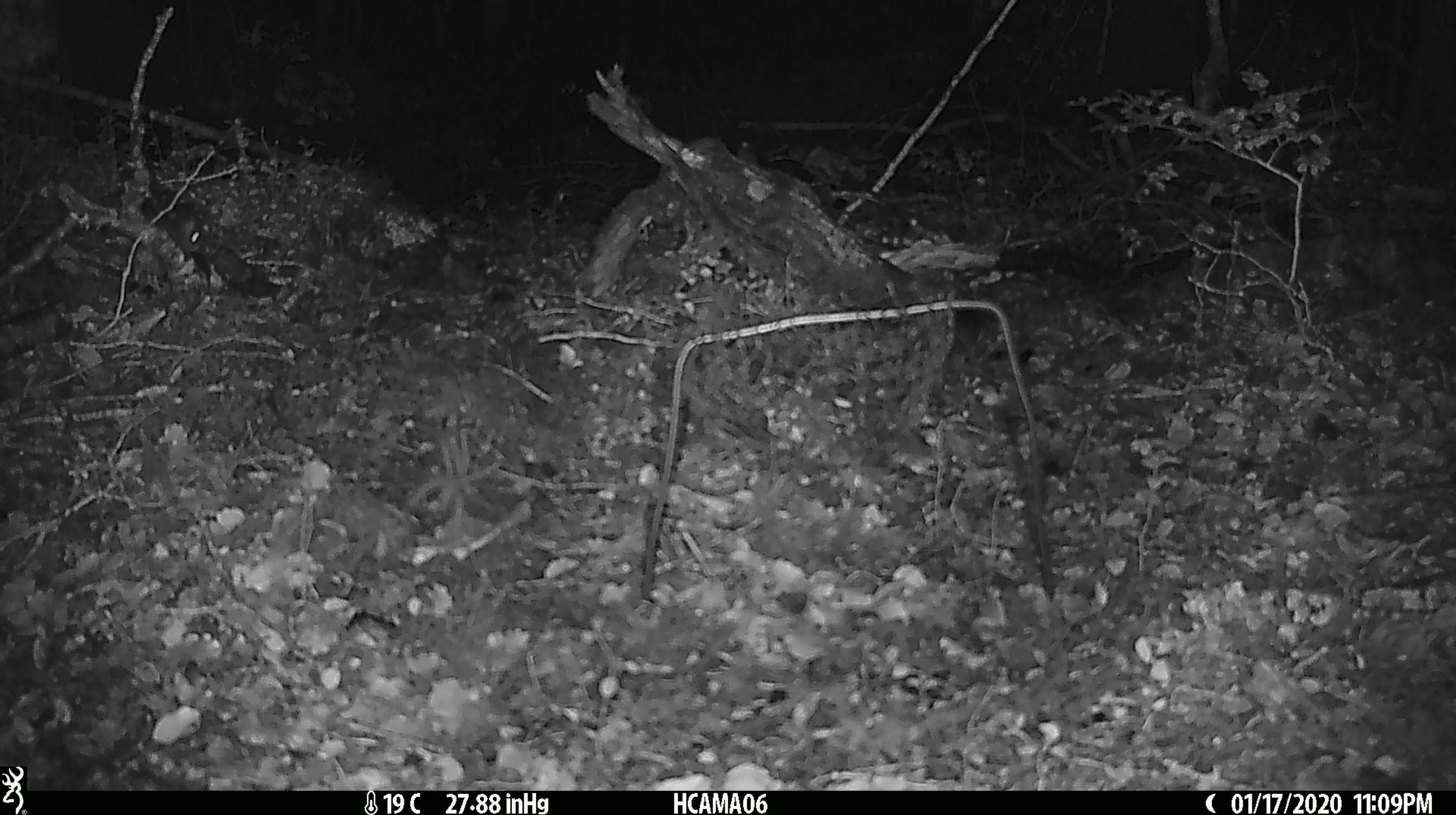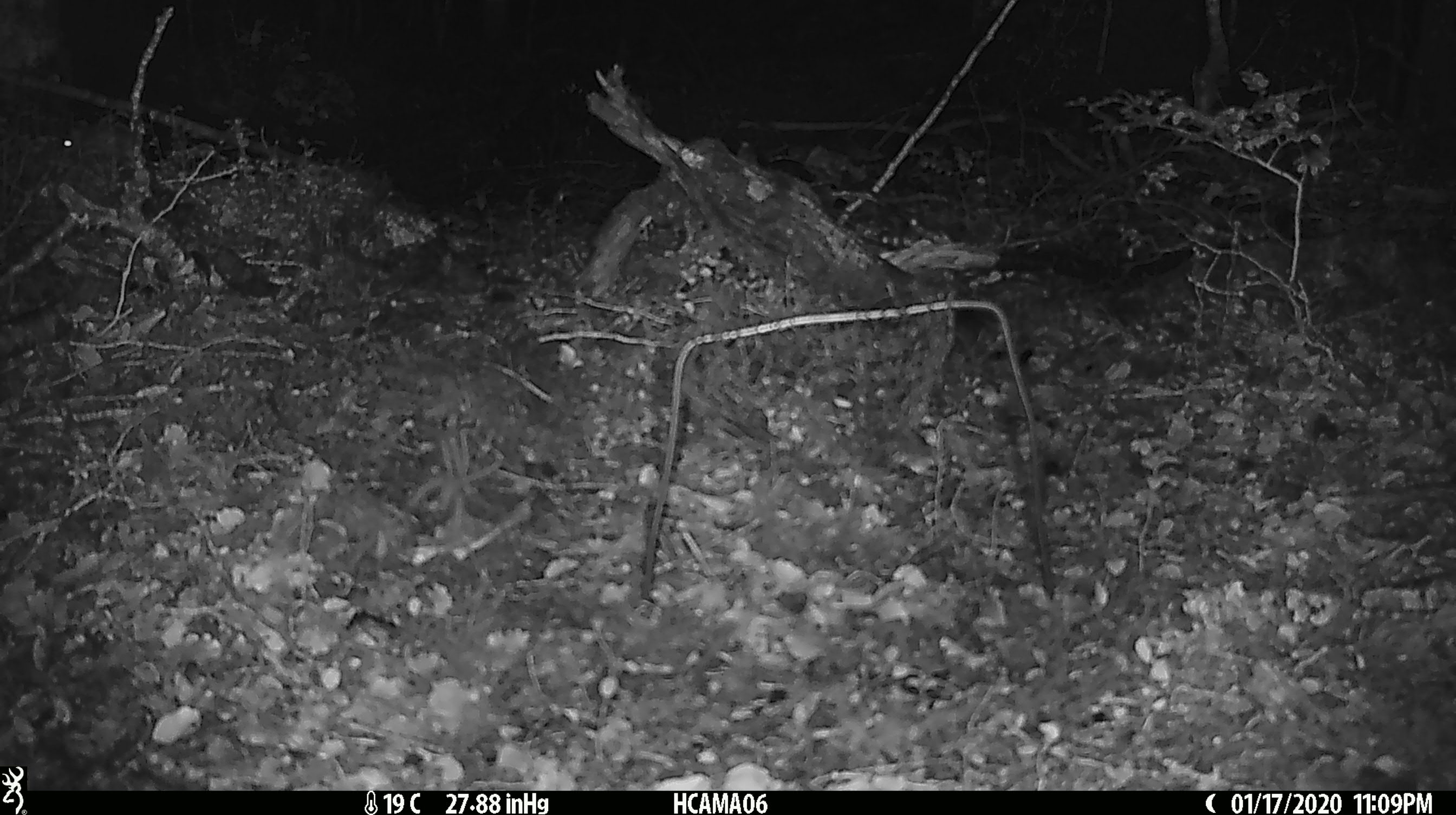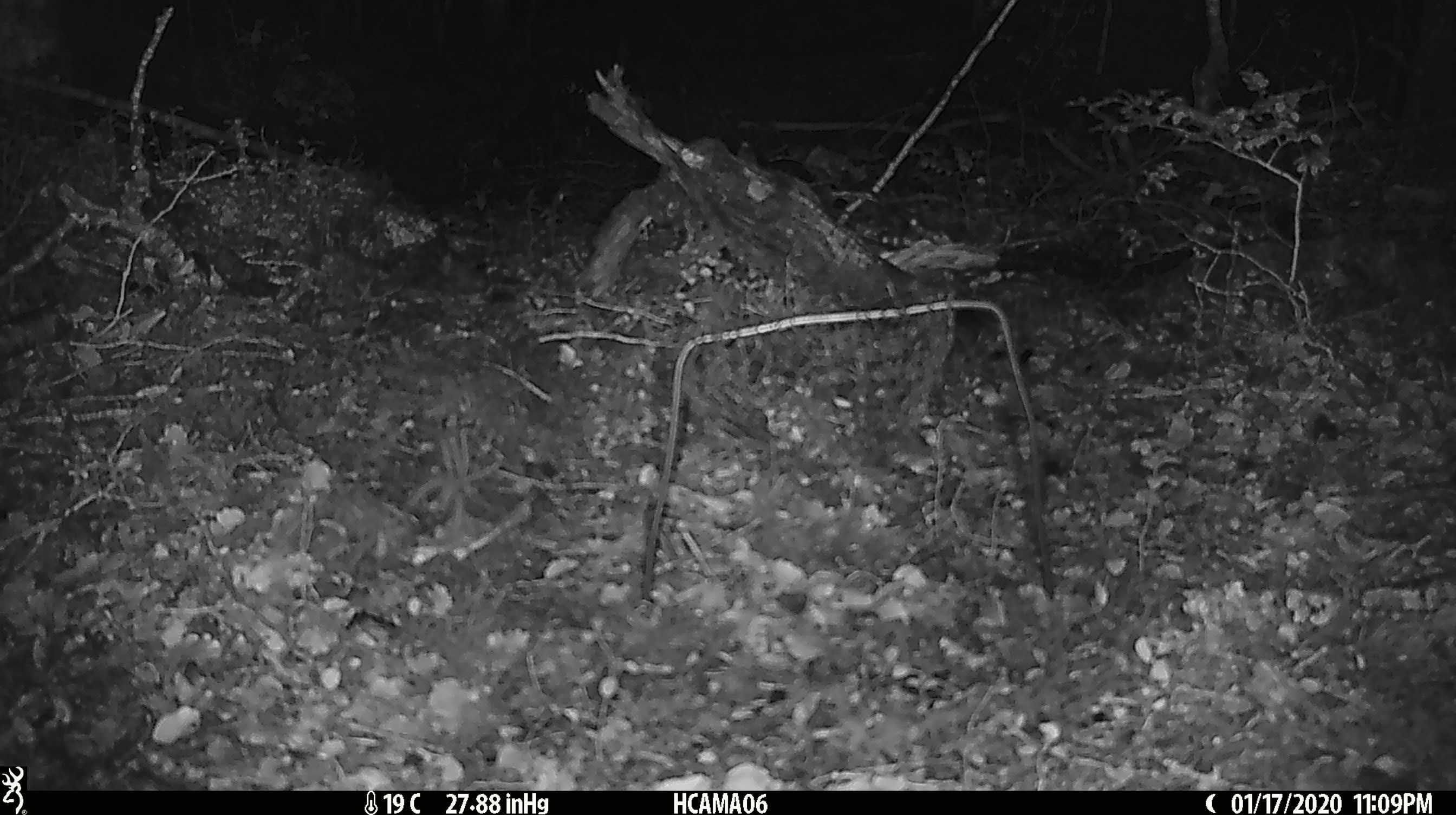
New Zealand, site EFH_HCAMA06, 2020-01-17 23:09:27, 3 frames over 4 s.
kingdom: Animalia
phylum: Chordata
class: Mammalia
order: Rodentia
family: Muridae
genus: Mus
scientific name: Mus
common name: mouse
Mouse (Mus).